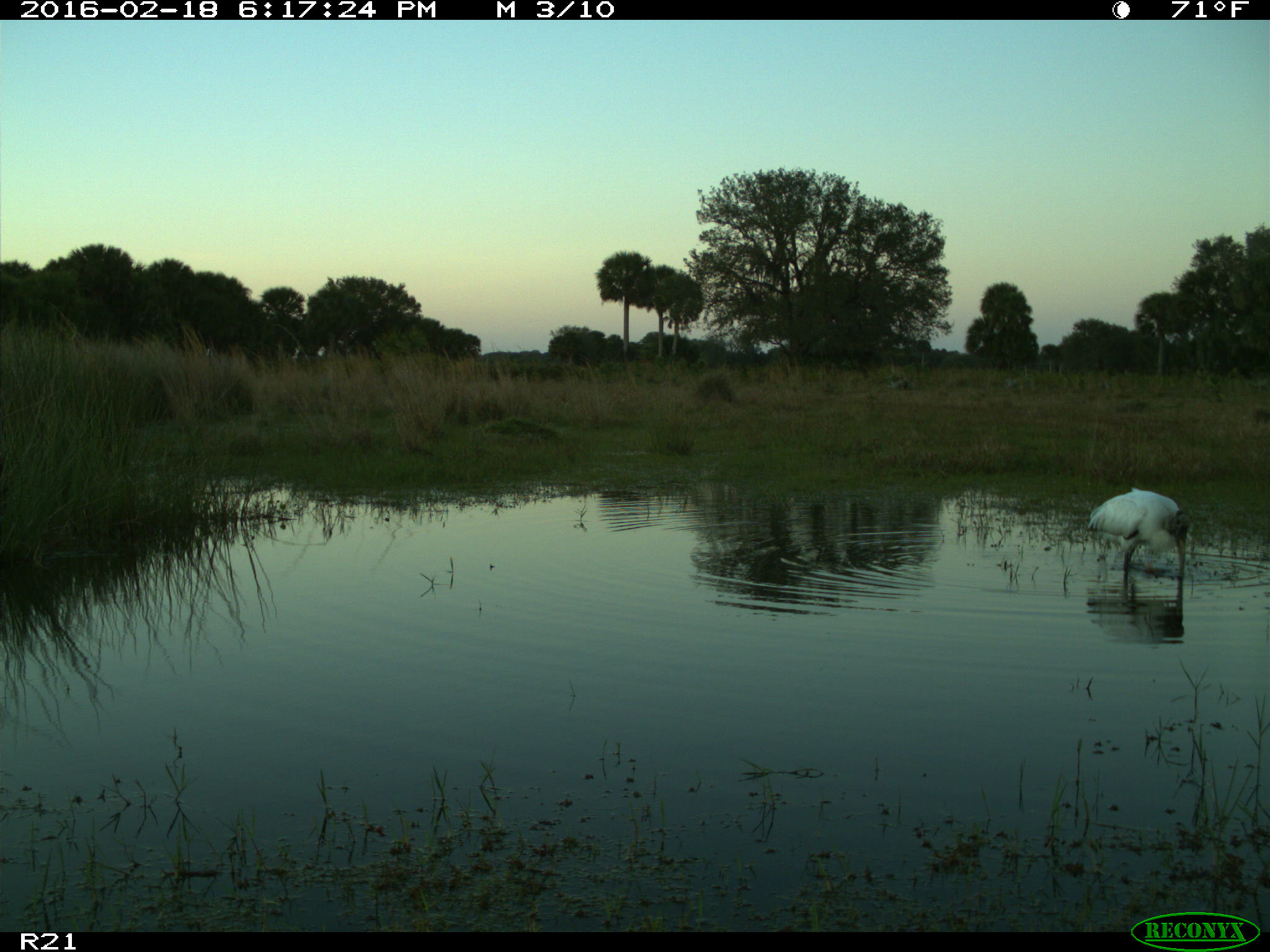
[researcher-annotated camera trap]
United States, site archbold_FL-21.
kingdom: Animalia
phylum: Chordata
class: Aves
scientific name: Aves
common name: birds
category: unidentified bird